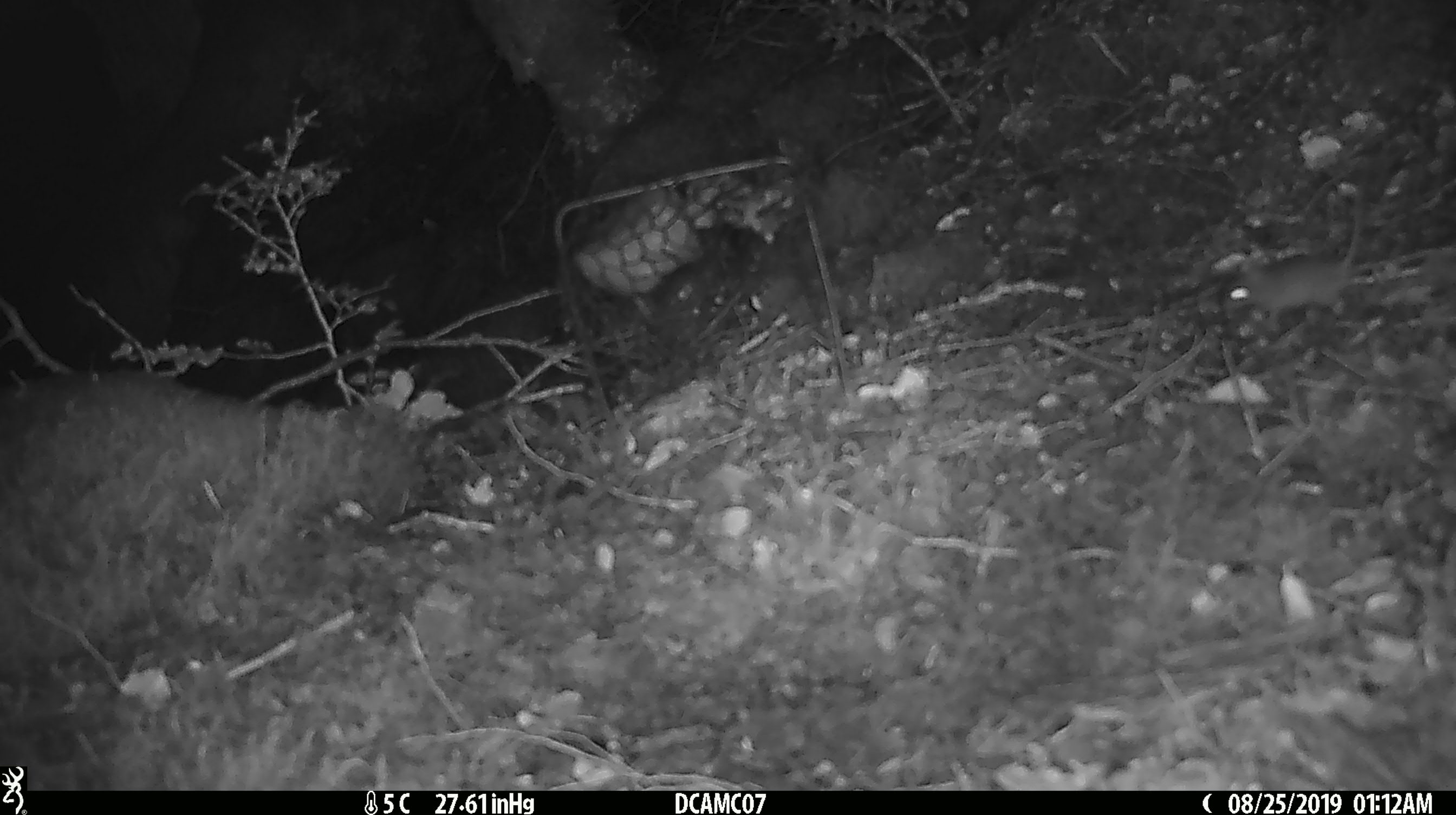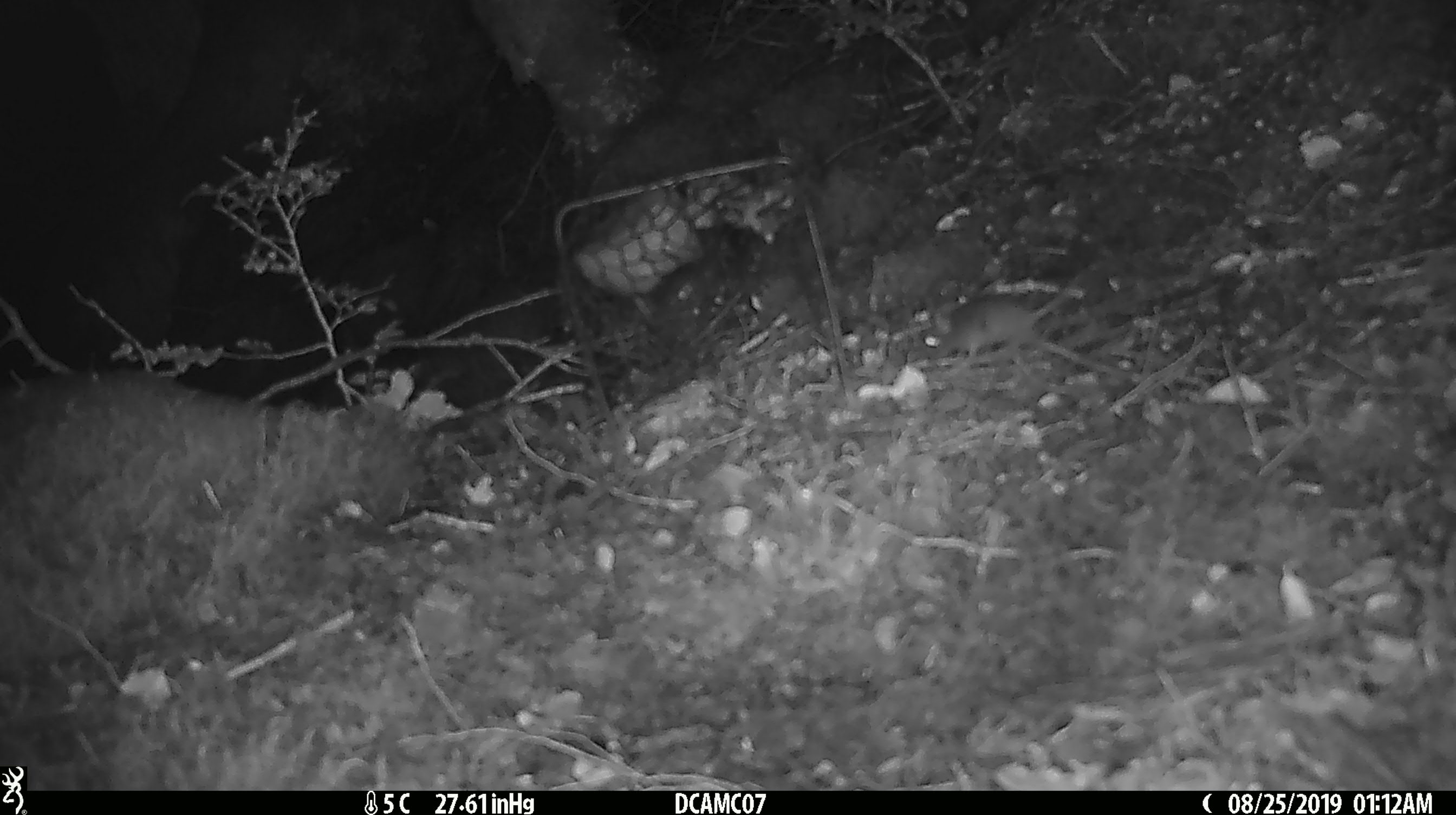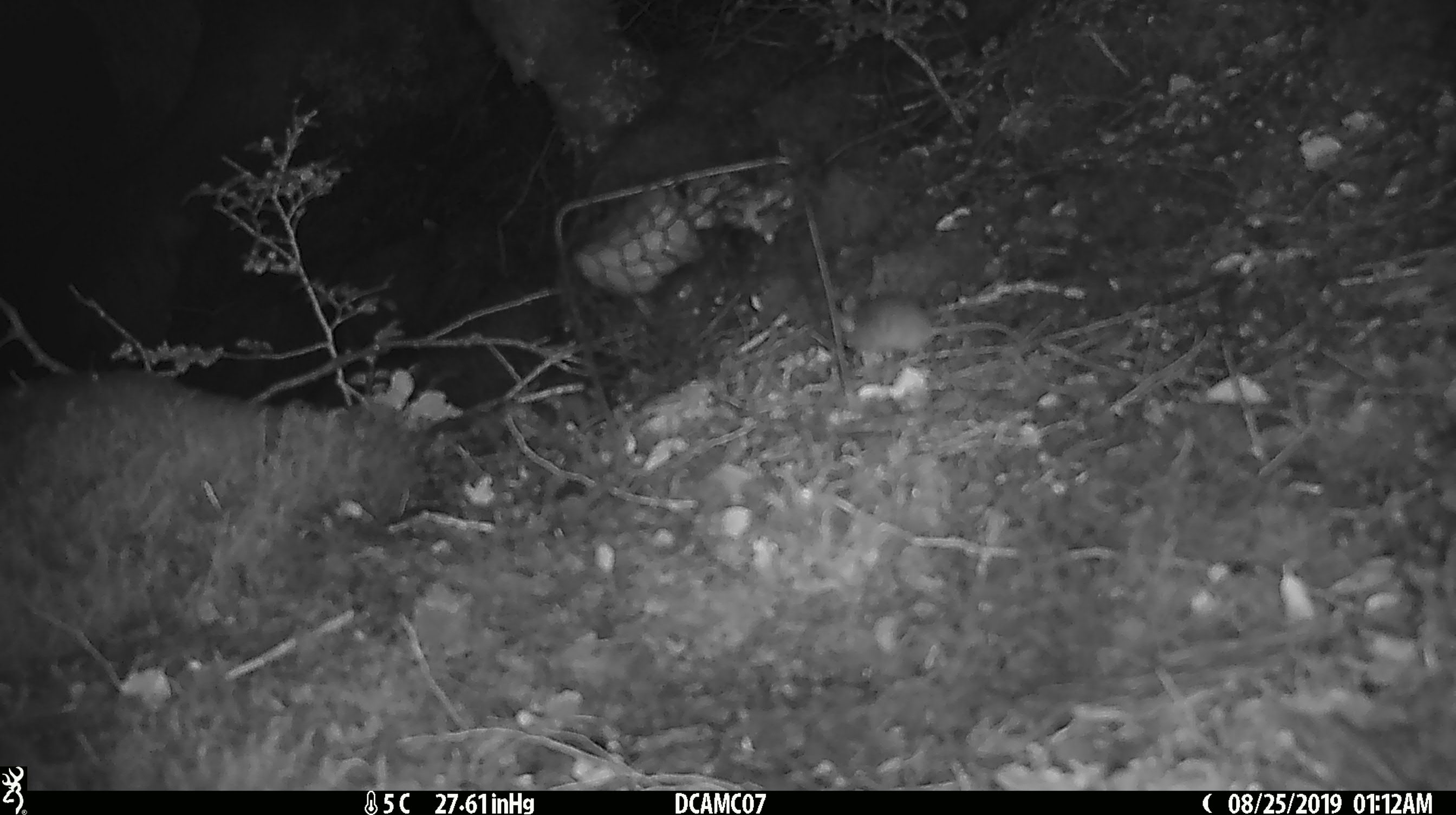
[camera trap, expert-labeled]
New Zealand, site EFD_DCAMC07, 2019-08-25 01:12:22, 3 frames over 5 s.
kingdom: Animalia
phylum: Chordata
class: Mammalia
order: Rodentia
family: Muridae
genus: Mus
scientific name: Mus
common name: mouse